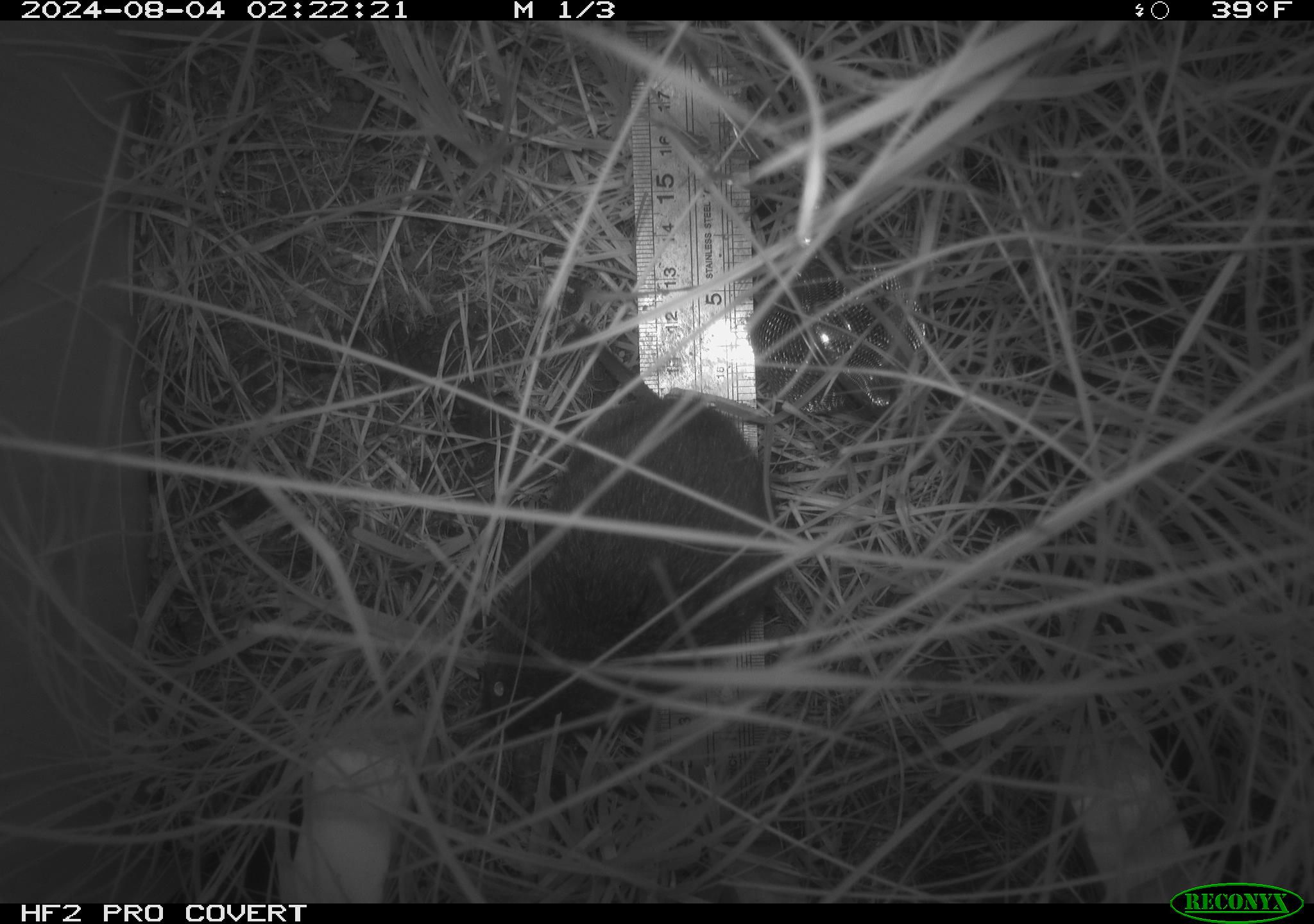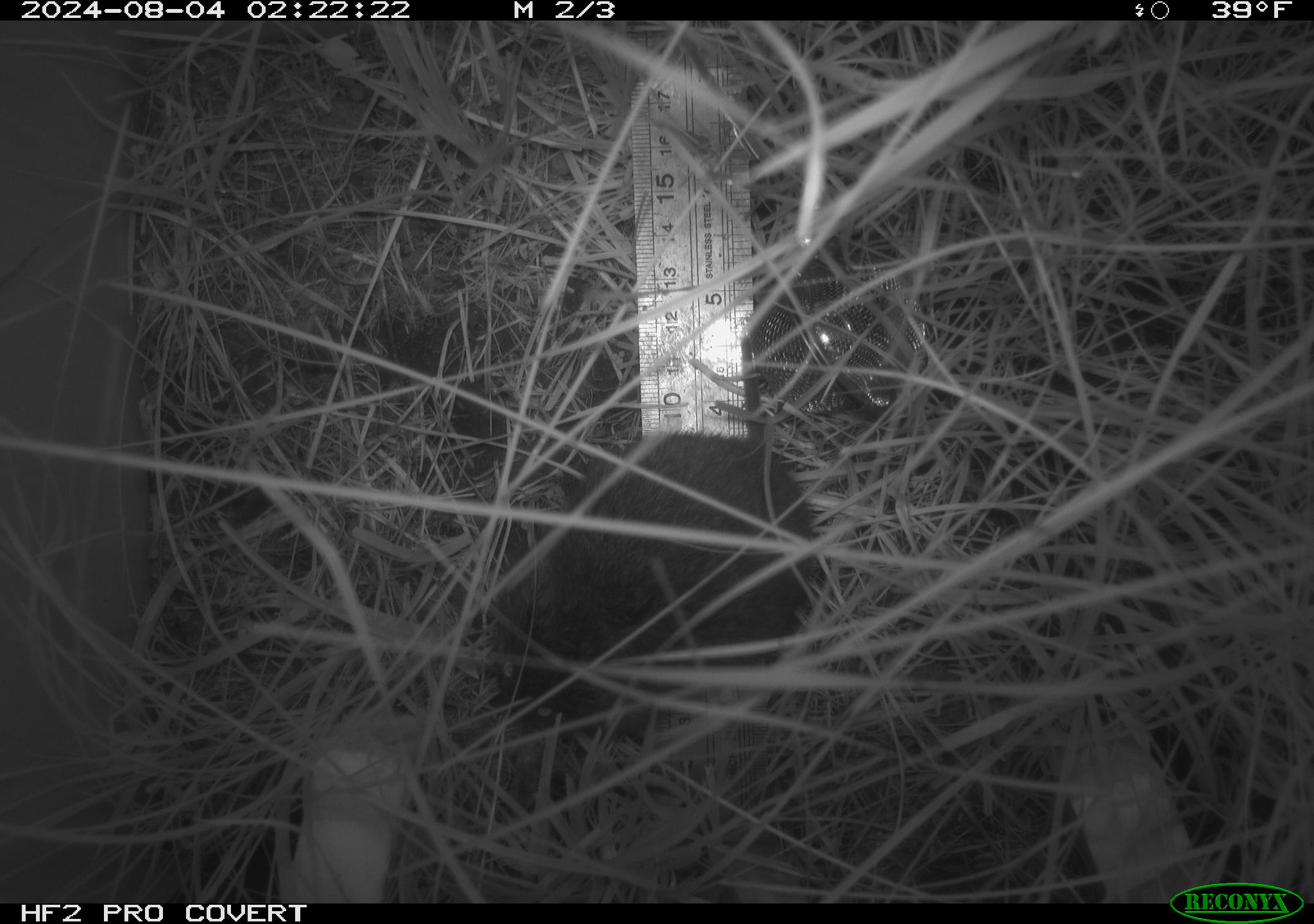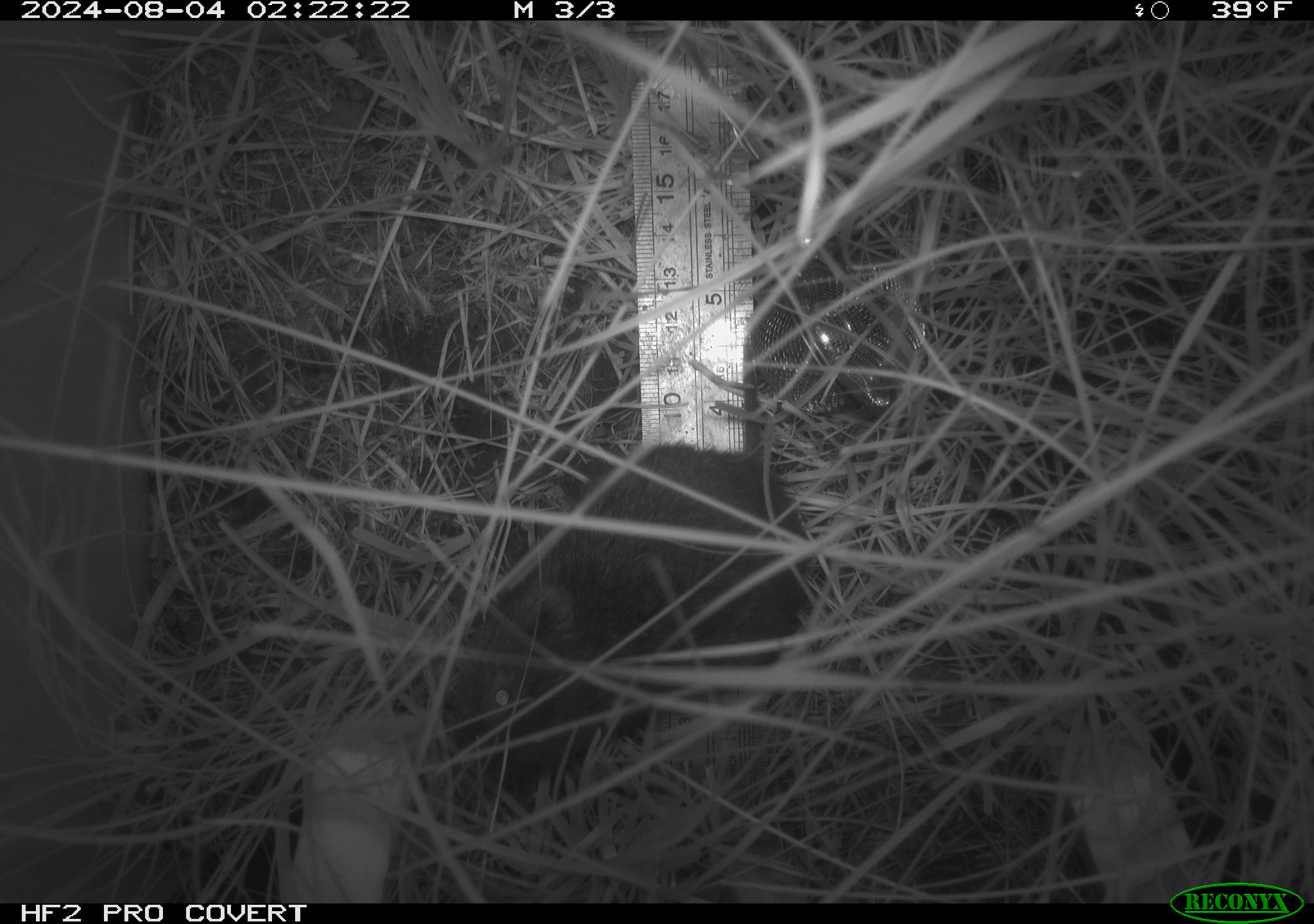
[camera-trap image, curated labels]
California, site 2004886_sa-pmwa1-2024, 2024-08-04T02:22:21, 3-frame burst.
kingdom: Animalia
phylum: Chordata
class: Mammalia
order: Rodentia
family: Cricetidae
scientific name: Arvicolinae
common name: voles, lemmings, and muskrats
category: arvicolinae subfamily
Arvicolinae subfamily (voles, lemmings, and muskrats) (Arvicolinae).